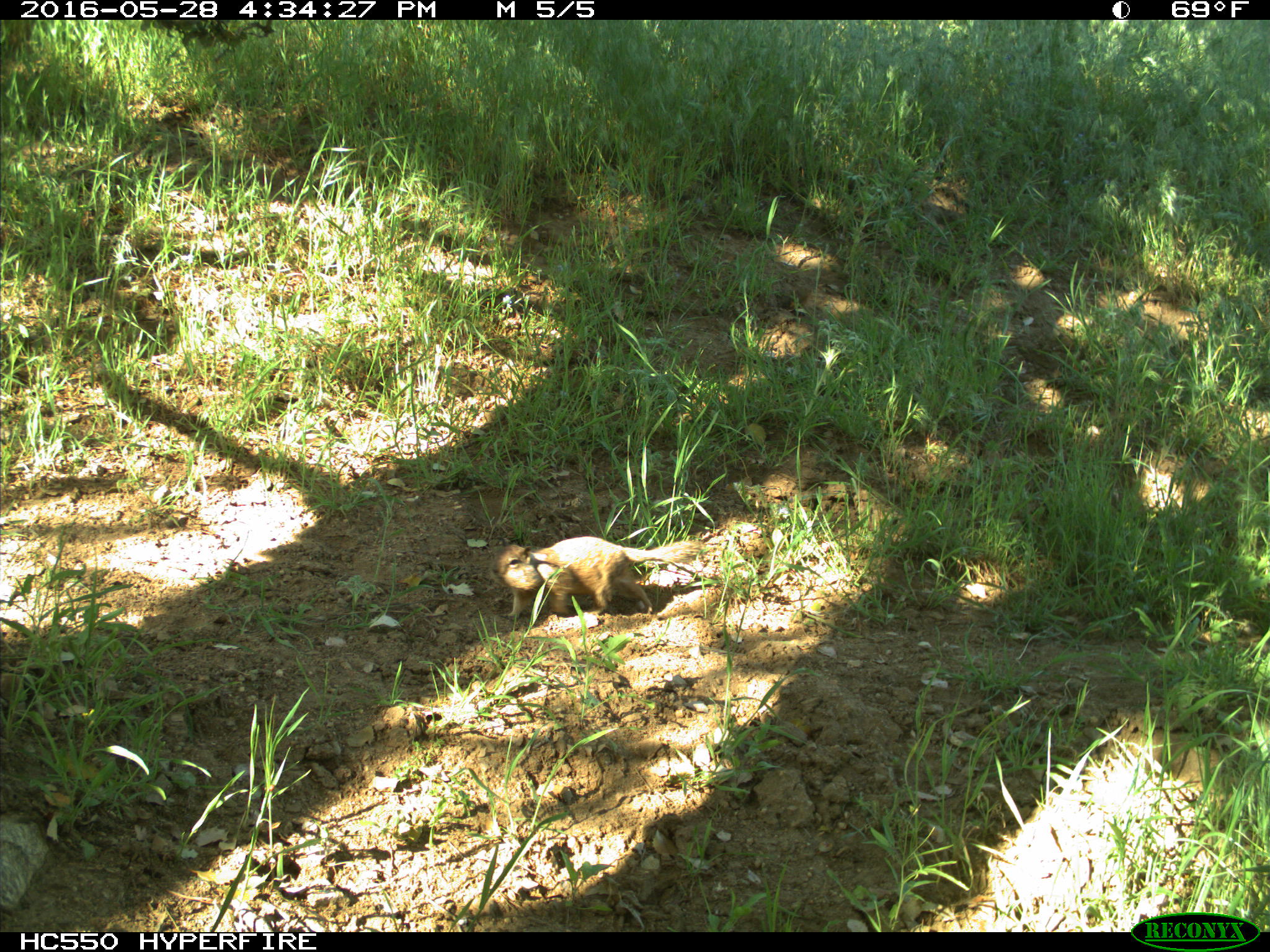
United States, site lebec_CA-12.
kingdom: Animalia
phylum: Chordata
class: Mammalia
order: Rodentia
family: Sciuridae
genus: Otospermophilus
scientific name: Otospermophilus beecheyi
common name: california ground squirrel